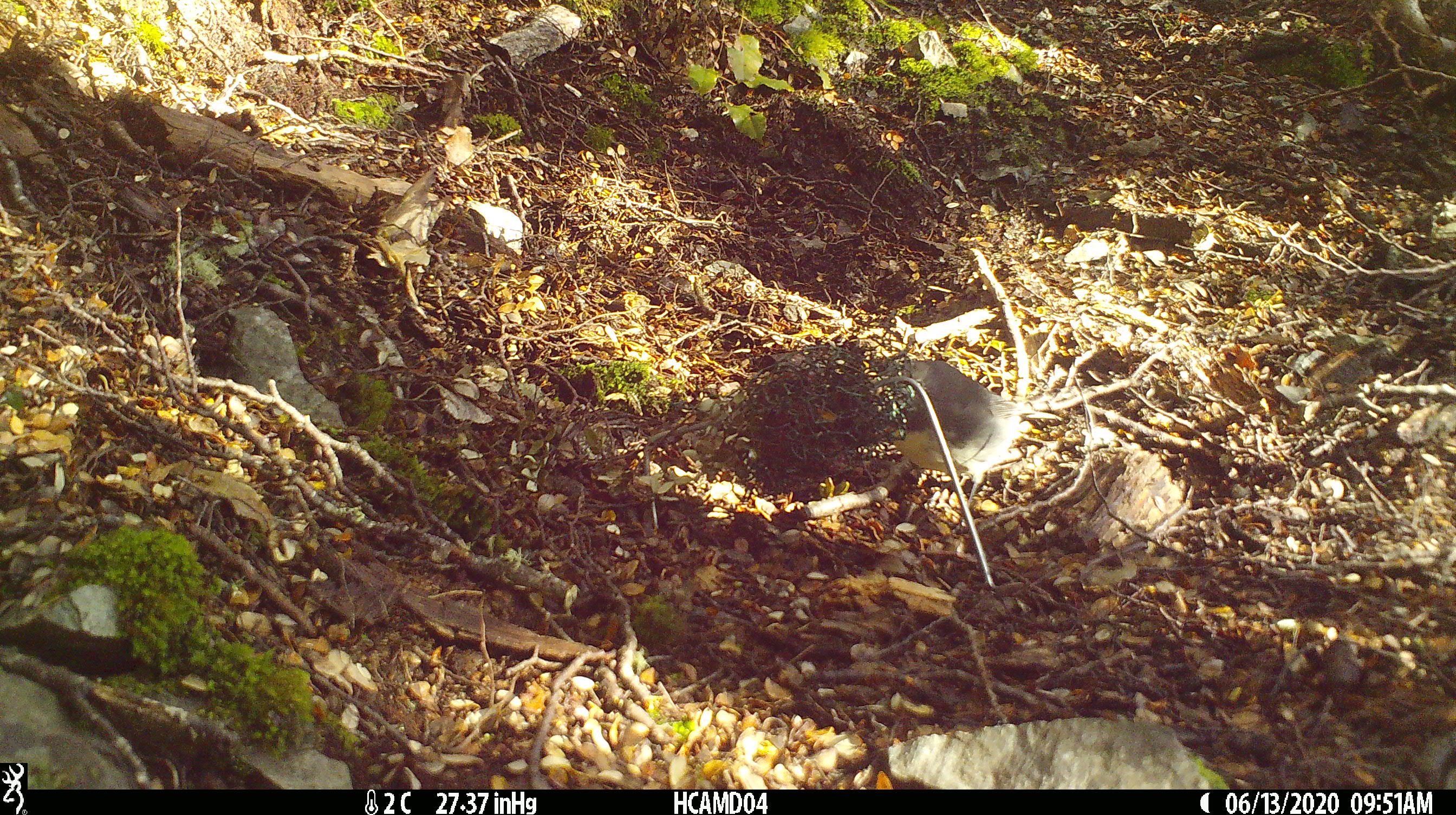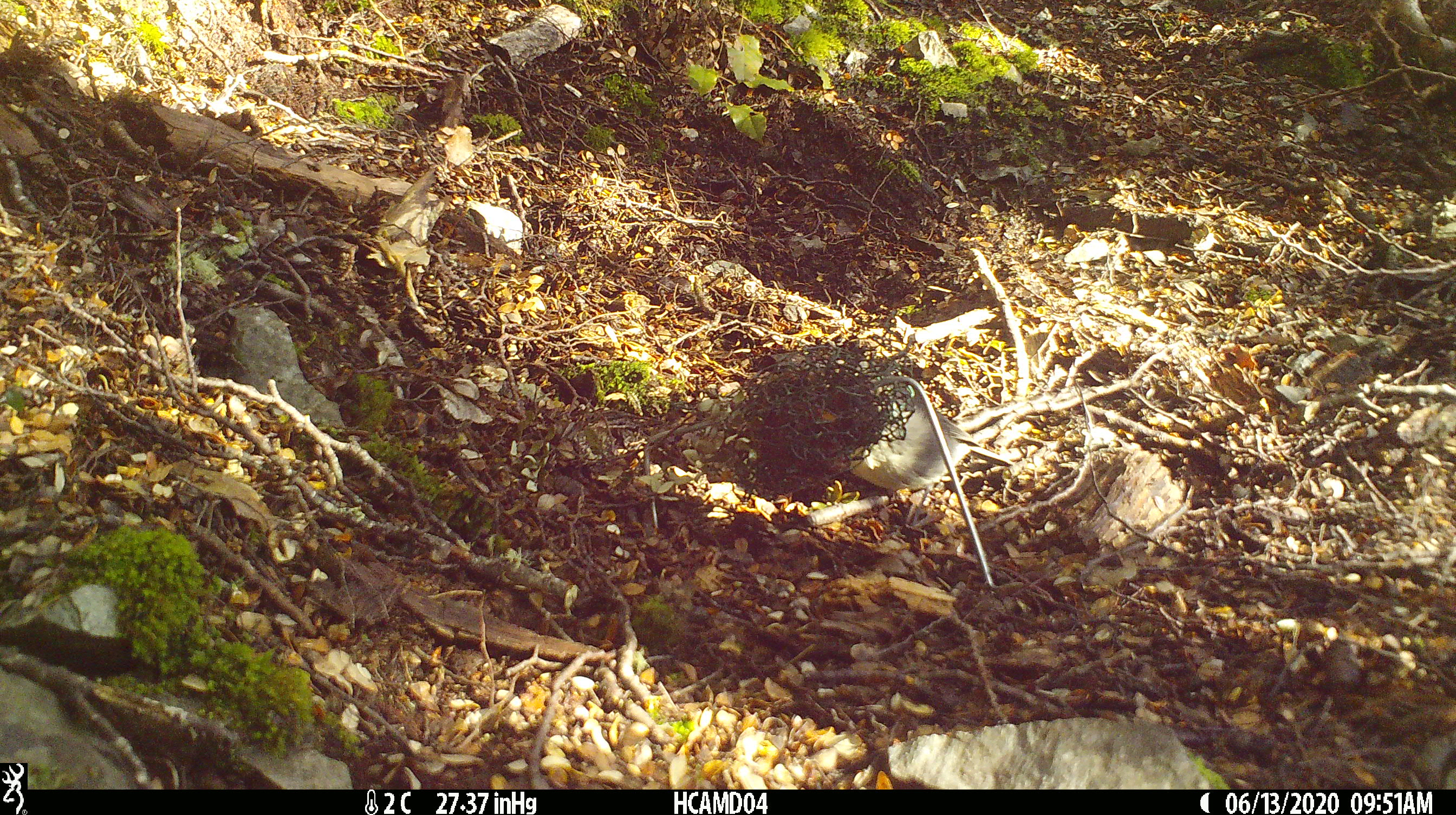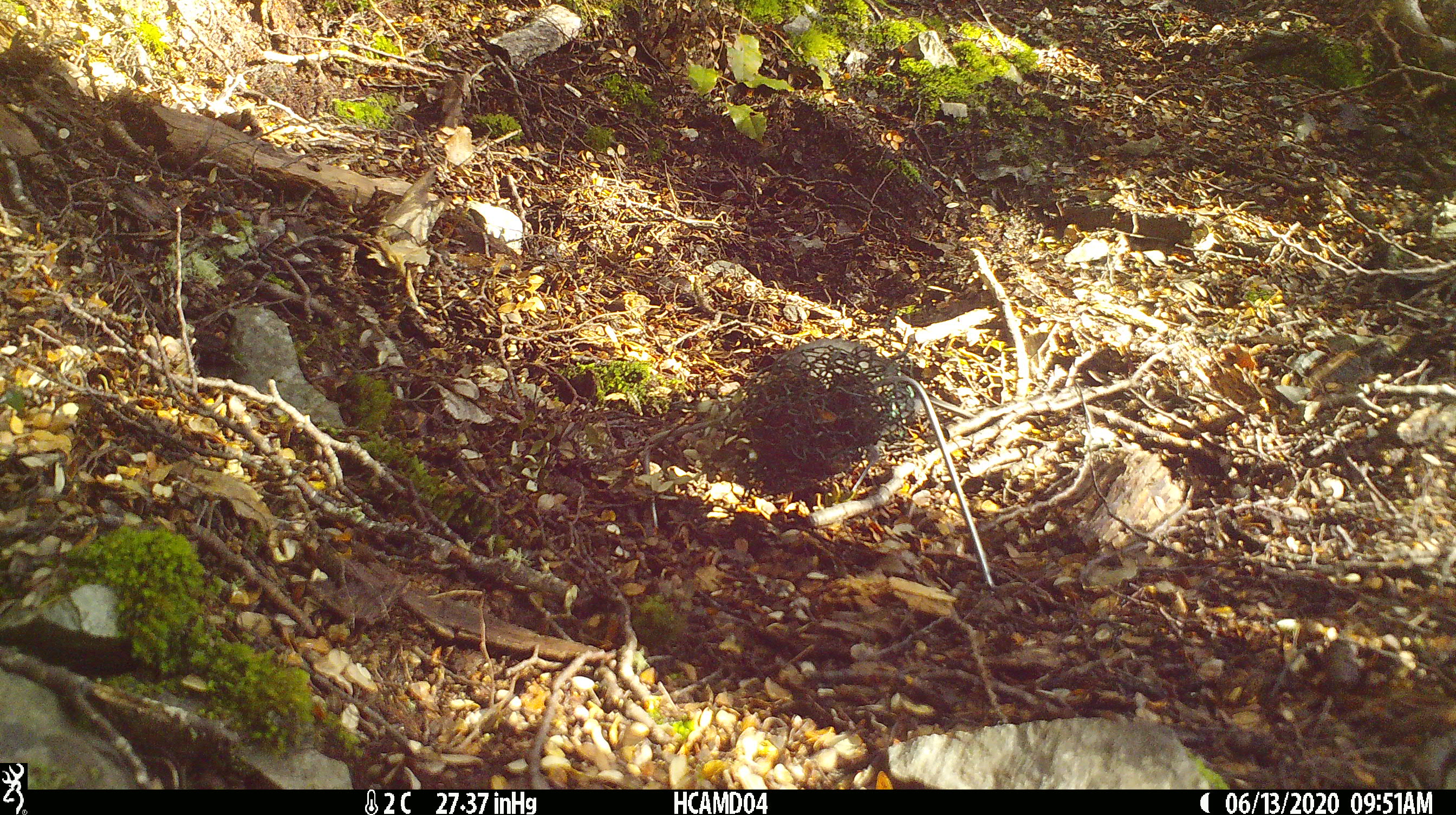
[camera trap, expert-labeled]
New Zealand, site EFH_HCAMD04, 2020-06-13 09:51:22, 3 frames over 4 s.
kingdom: Animalia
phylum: Chordata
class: Aves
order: Passeriformes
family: Petroicidae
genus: Petroica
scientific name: Petroica australis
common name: new zealand robin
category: robin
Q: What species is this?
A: Robin (new zealand robin) (Petroica australis).